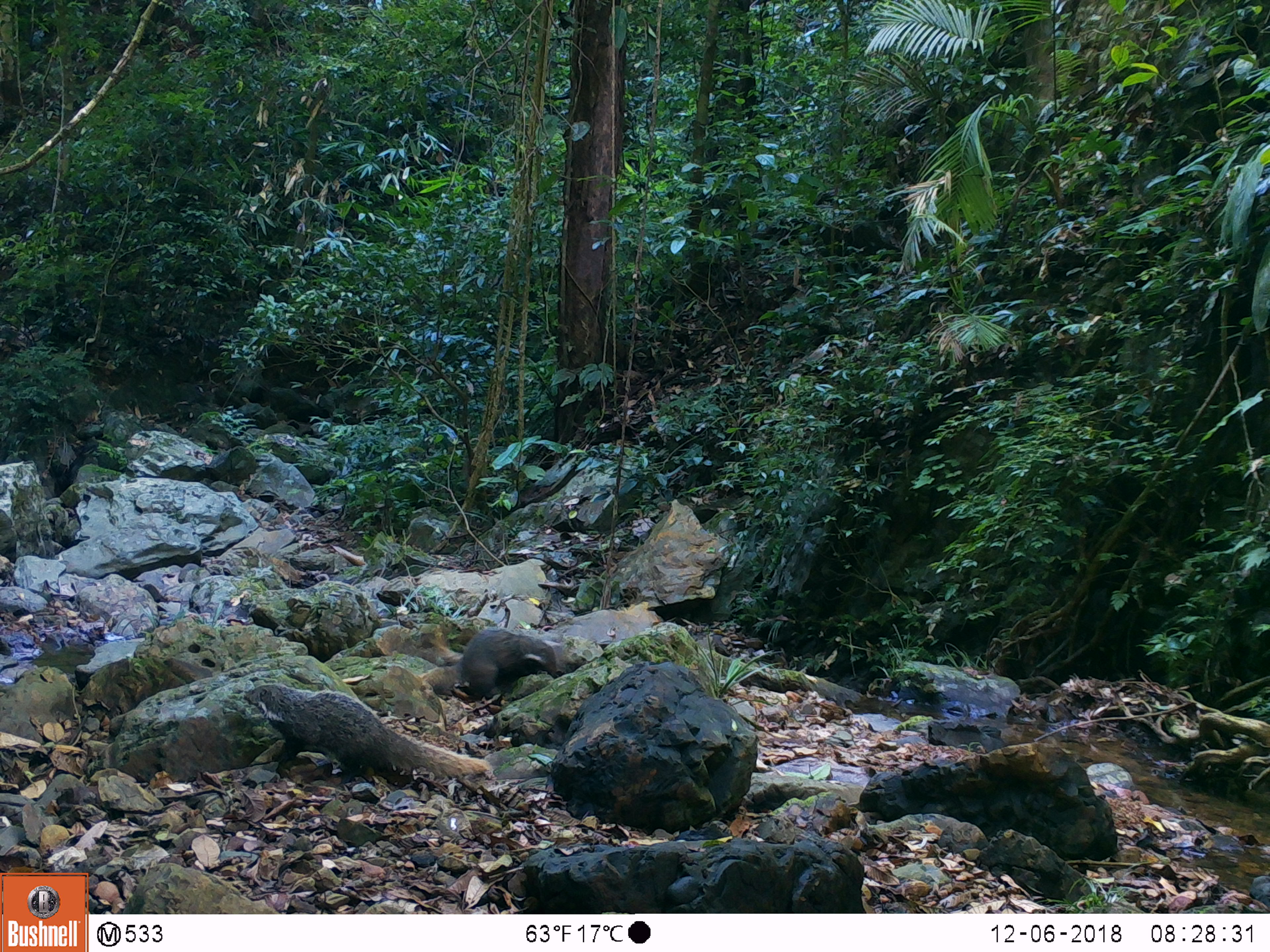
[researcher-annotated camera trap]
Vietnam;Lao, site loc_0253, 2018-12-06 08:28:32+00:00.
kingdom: Animalia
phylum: Chordata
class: Mammalia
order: Carnivora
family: Herpestidae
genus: Urva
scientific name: Urva urva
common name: crab-eating mongoose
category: crab eating mongoose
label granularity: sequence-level